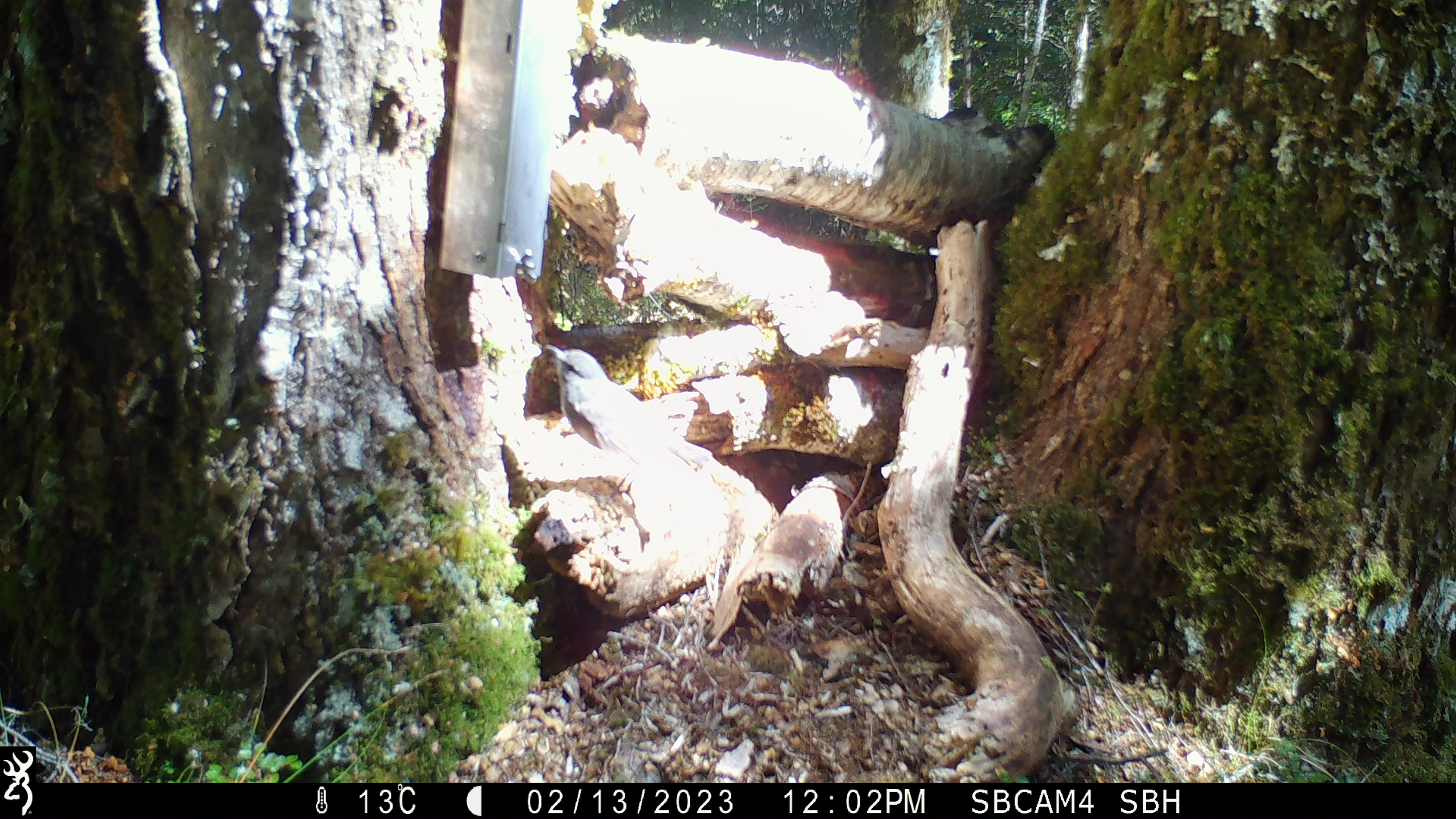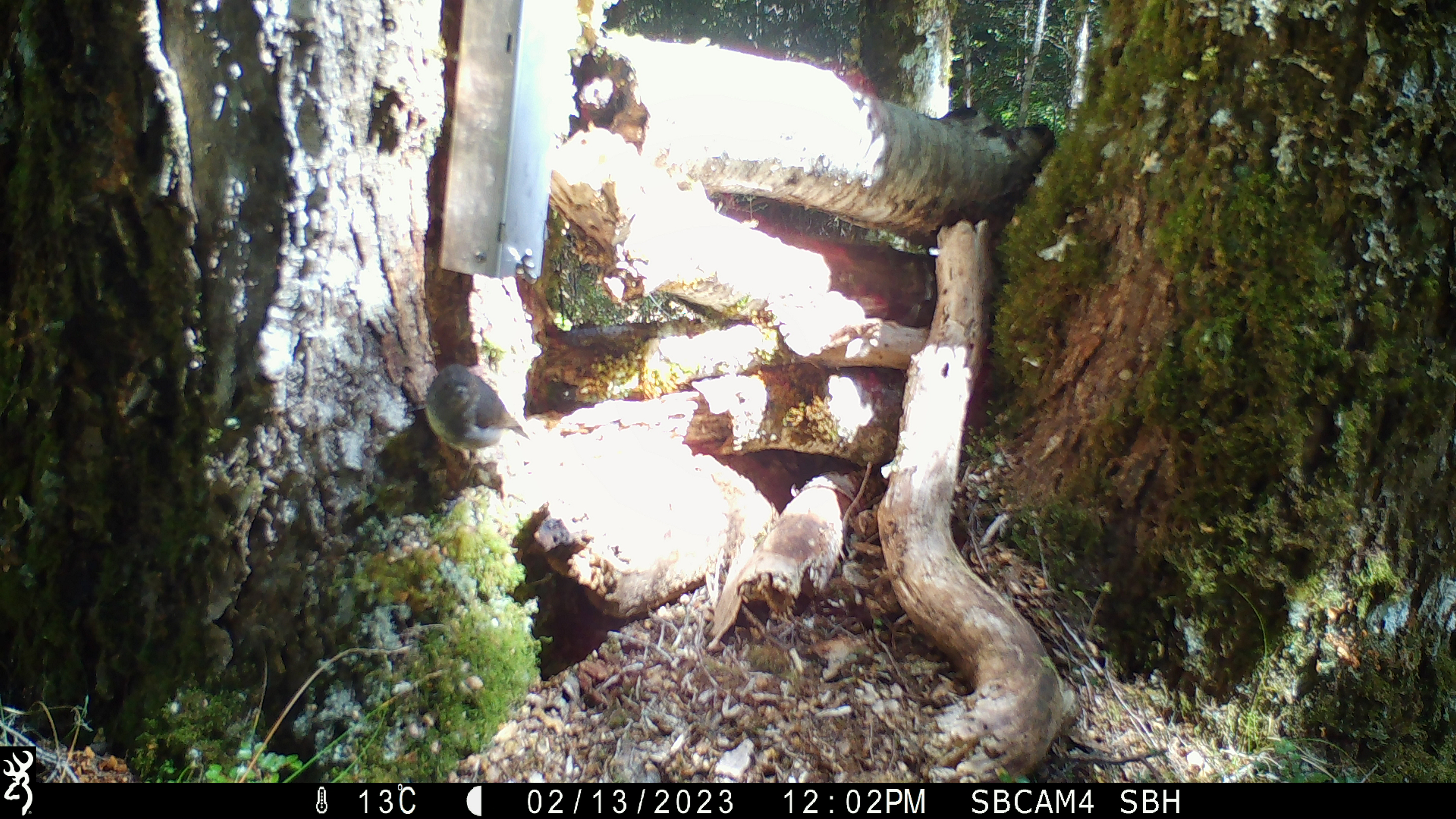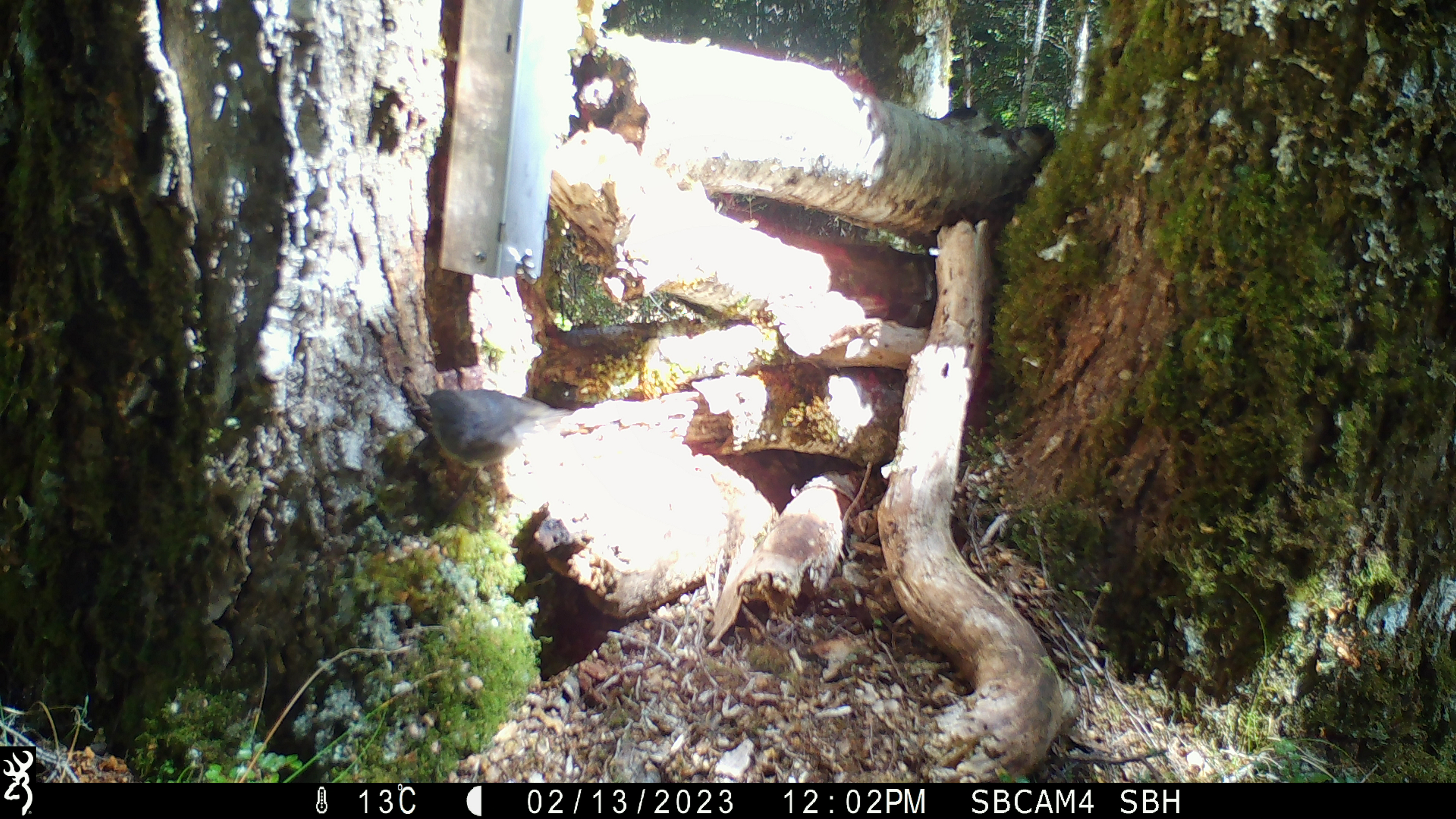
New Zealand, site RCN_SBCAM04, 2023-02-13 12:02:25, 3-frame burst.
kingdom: Animalia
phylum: Chordata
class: Aves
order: Passeriformes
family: Petroicidae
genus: Petroica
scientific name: Petroica australis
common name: new zealand robin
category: robin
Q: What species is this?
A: Robin (new zealand robin) (Petroica australis).